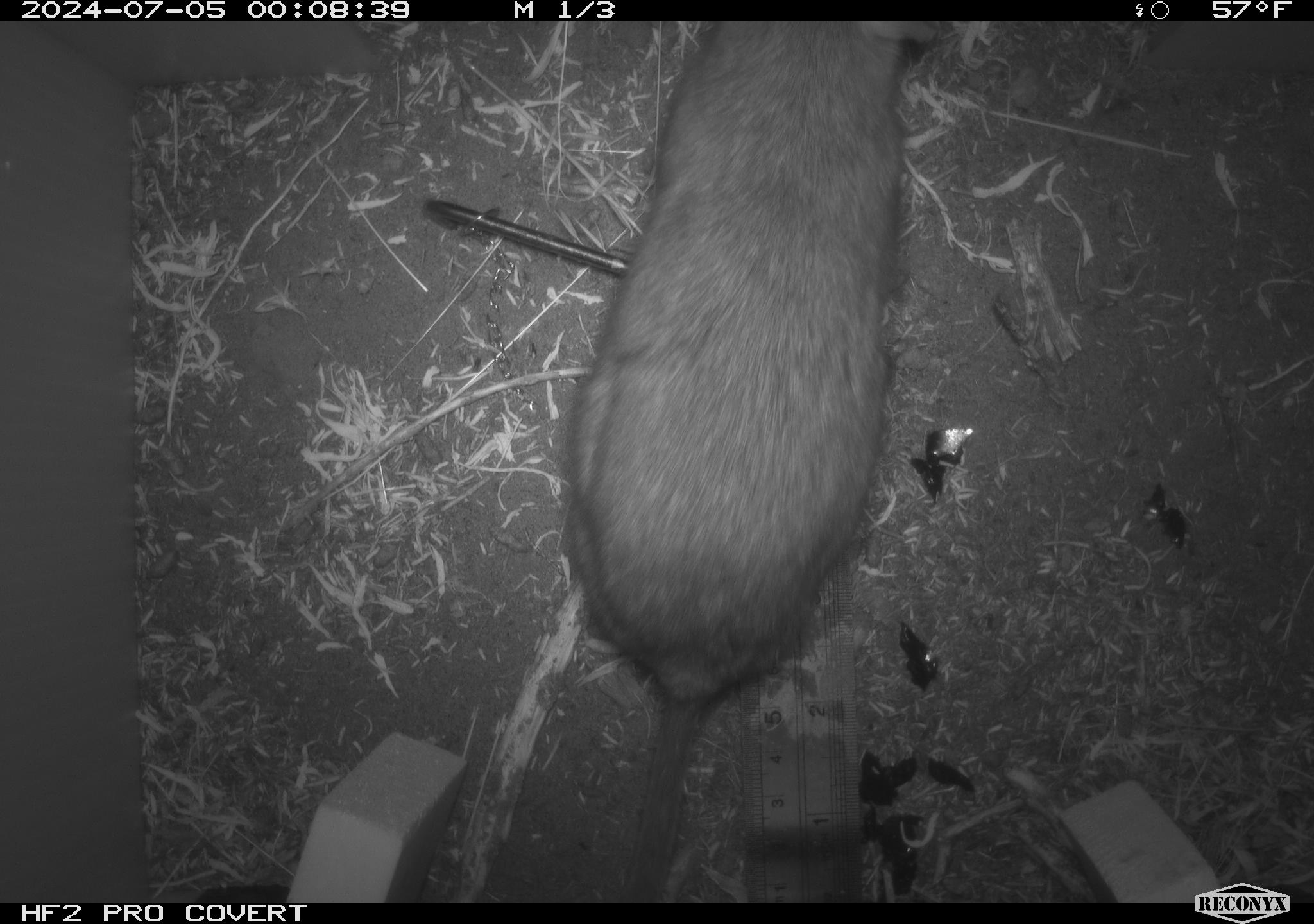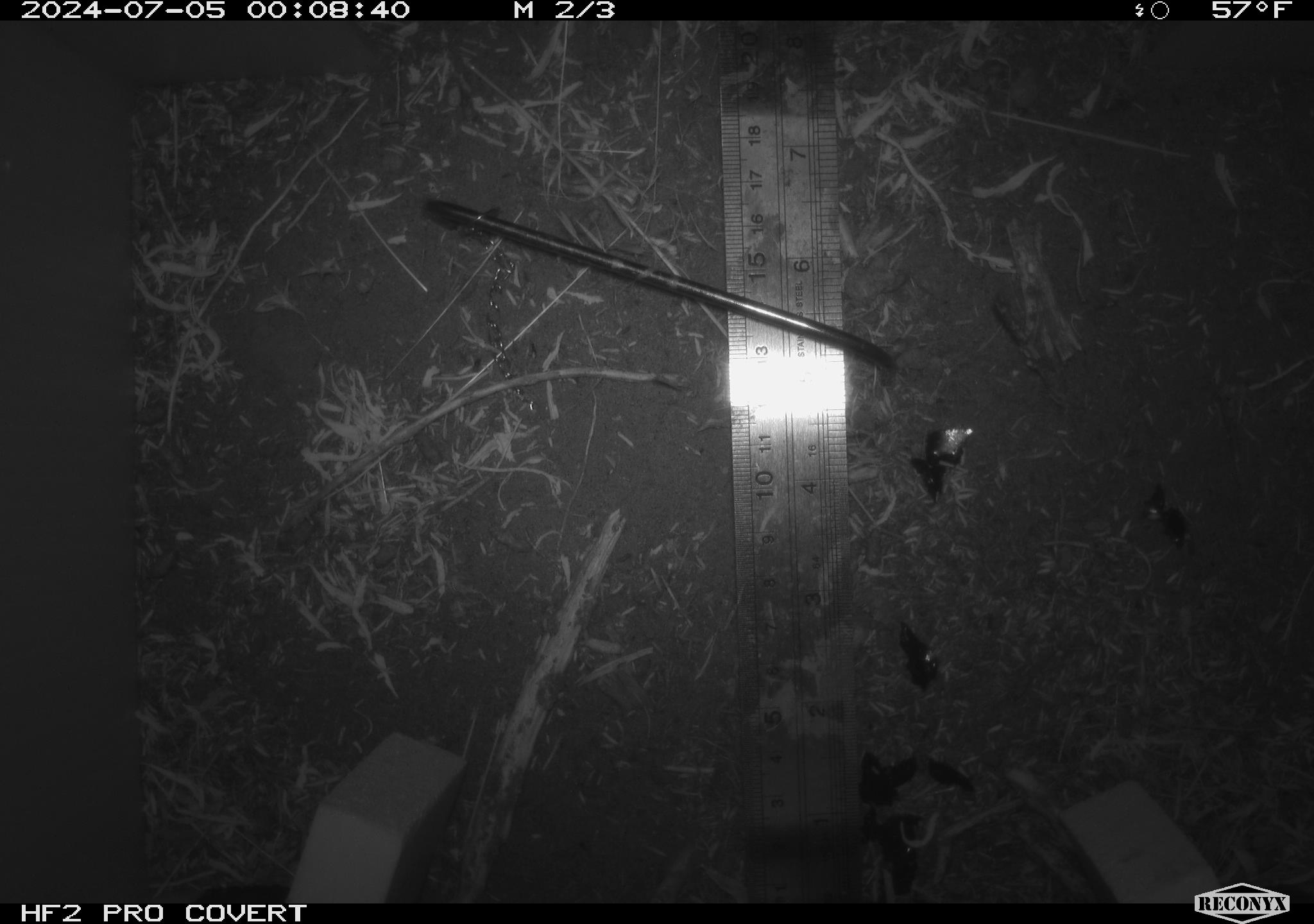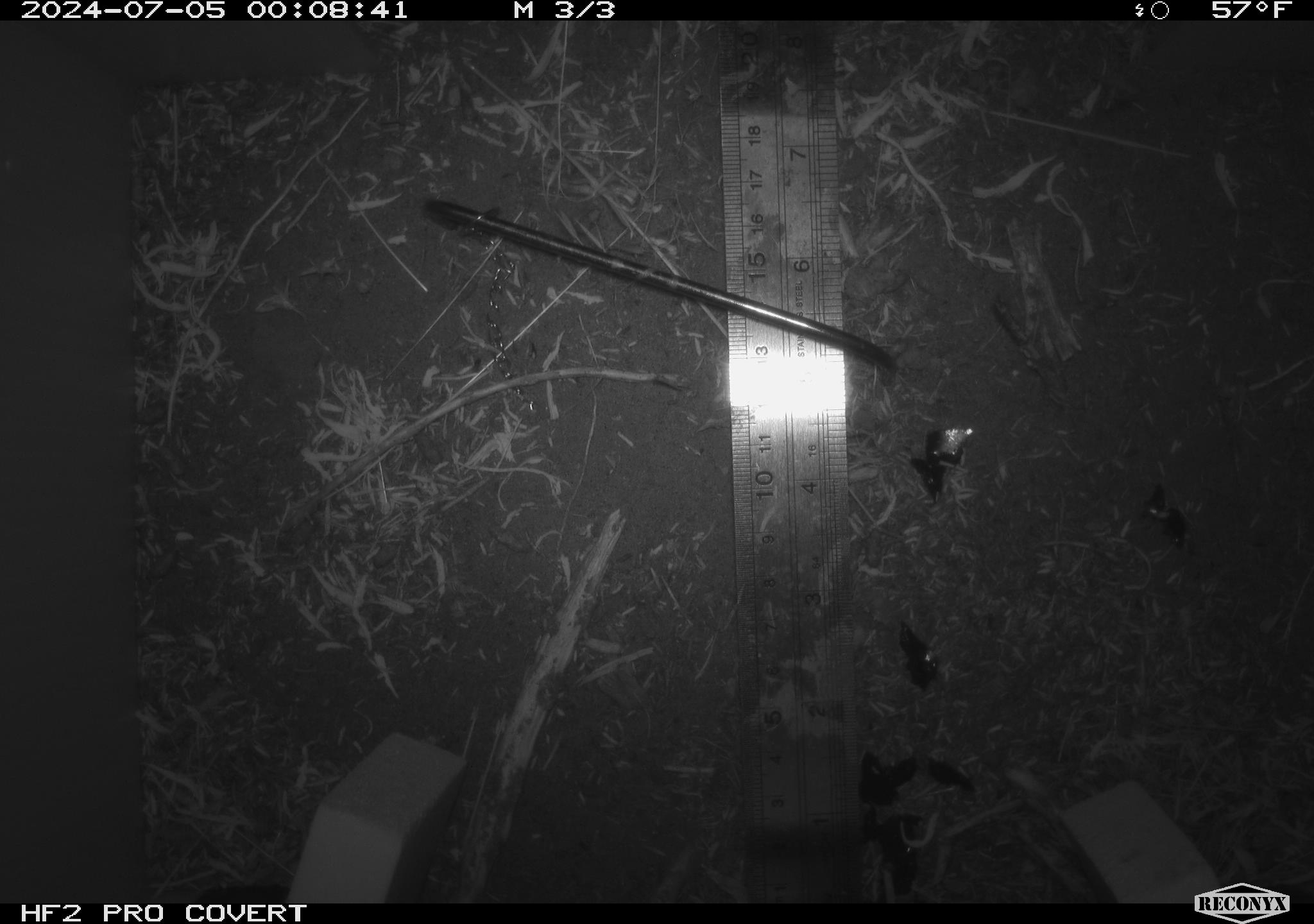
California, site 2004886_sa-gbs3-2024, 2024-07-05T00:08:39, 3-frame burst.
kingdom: Animalia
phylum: Chordata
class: Mammalia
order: Rodentia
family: Cricetidae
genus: Neotoma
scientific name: Neotoma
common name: pack rat or woodrat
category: neotoma species